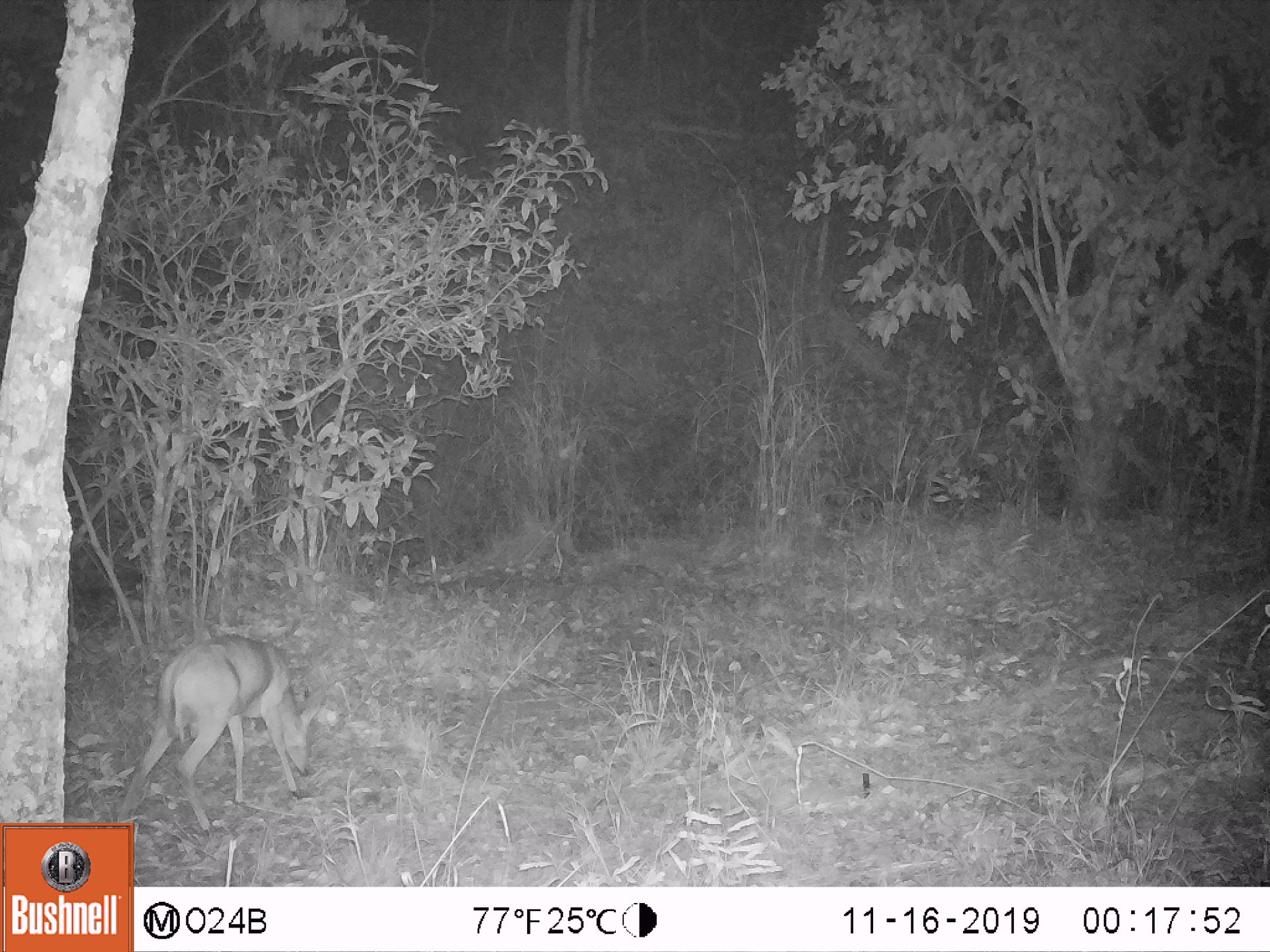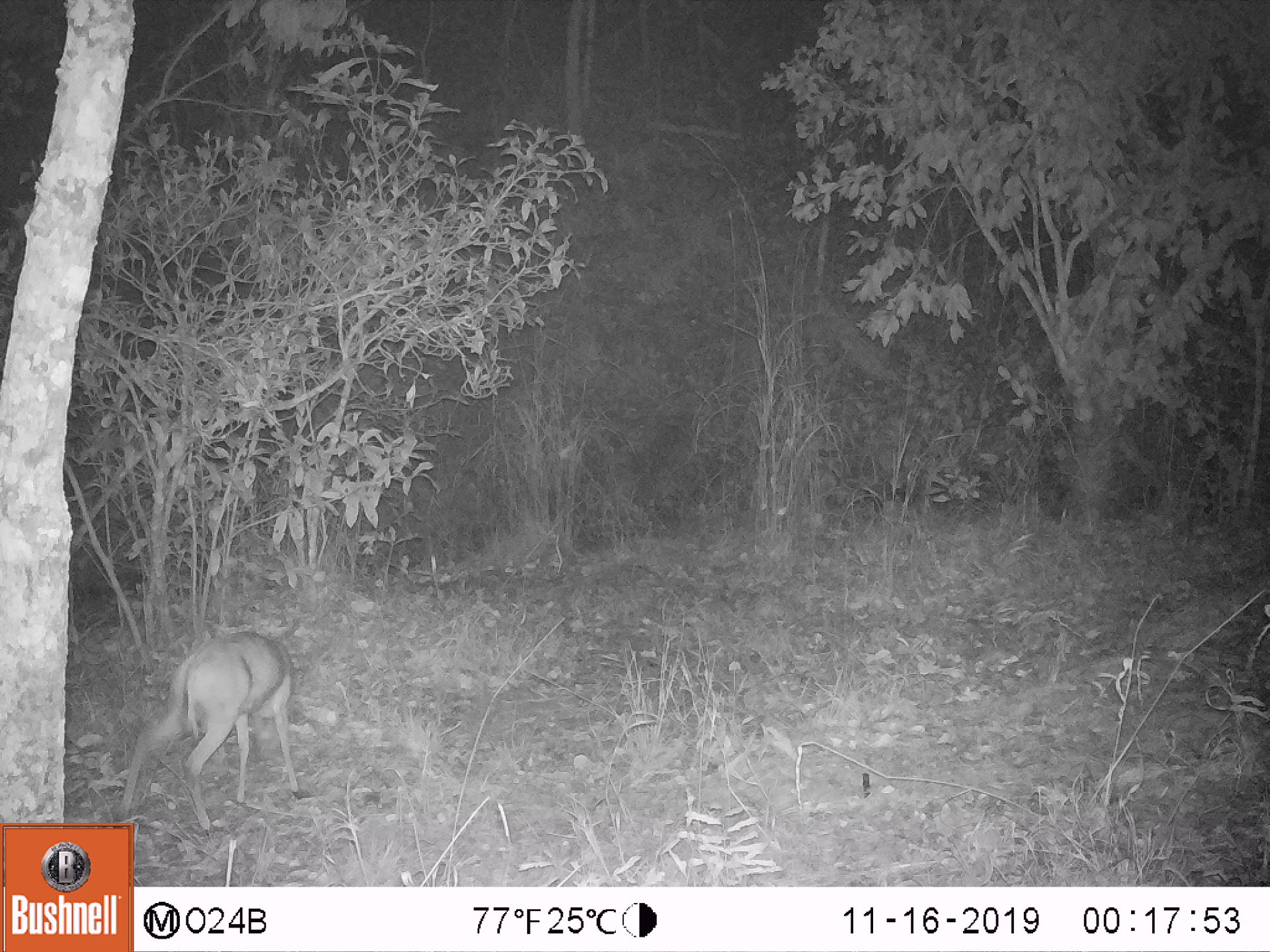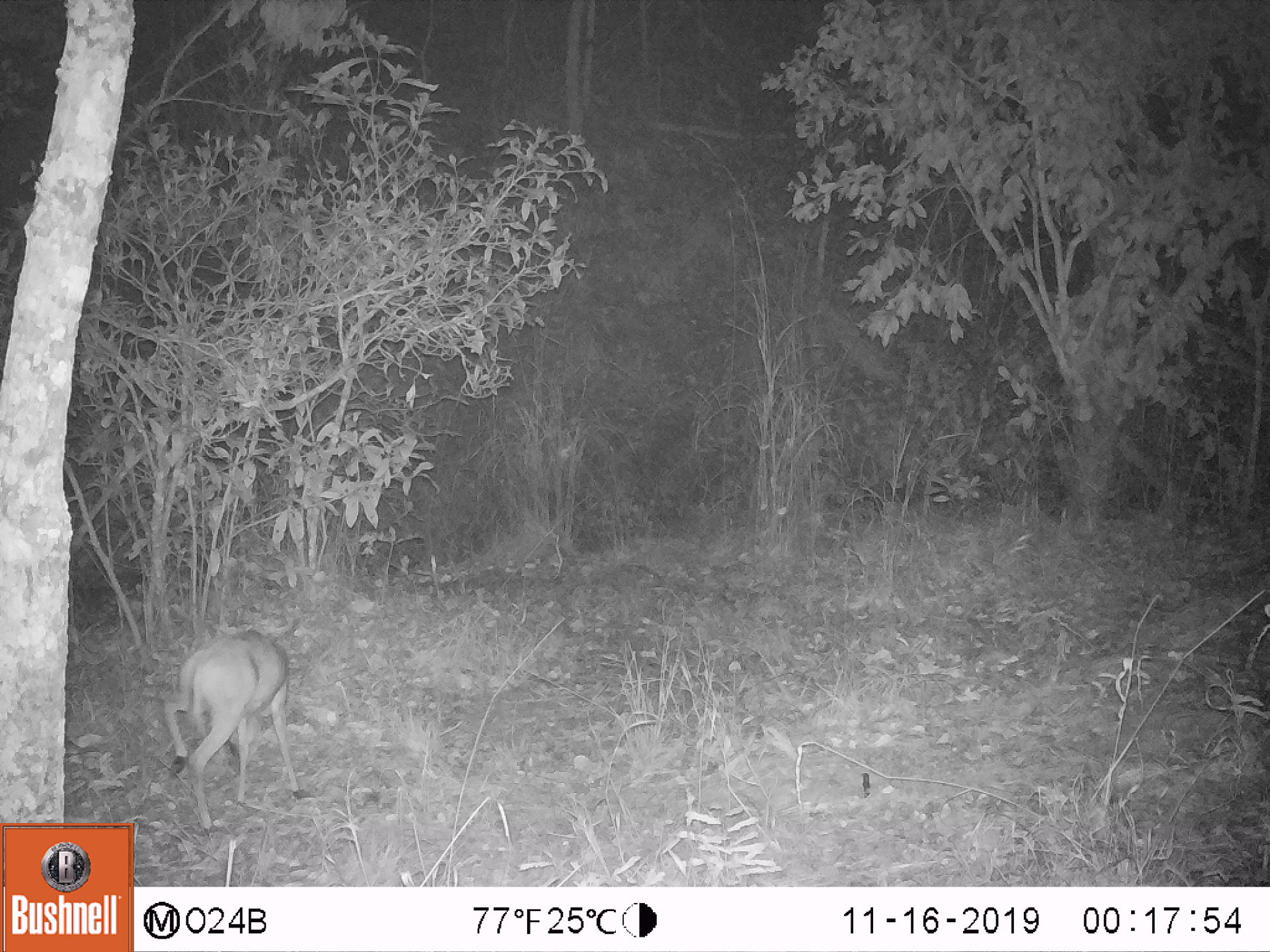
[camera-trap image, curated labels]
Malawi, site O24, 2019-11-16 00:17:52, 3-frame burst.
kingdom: Animalia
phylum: Chordata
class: Mammalia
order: Artiodactyla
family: Bovidae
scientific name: Antilopinae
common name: small antelope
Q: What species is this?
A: Small antelope (Antilopinae).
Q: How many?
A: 1.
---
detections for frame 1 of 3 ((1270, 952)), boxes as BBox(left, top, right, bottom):
small antelope: BBox(111, 632, 328, 821)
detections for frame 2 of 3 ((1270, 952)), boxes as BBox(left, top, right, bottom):
small antelope: BBox(112, 612, 313, 821)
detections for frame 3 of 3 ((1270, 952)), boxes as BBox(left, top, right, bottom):
small antelope: BBox(155, 606, 312, 832)